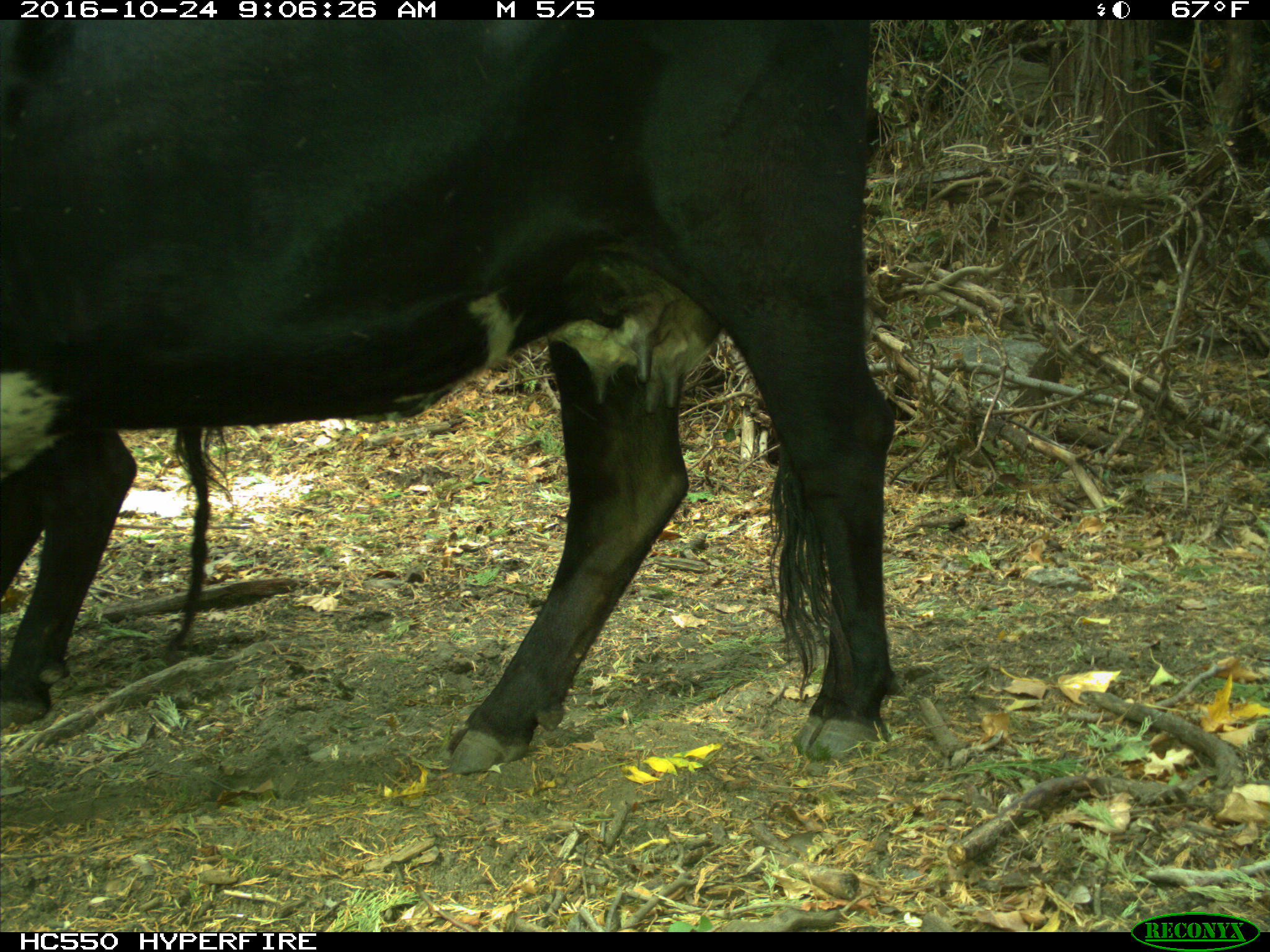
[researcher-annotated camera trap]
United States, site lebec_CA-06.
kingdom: Animalia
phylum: Chordata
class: Mammalia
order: Artiodactyla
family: Bovidae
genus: Bos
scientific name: Bos taurus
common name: domestic cow